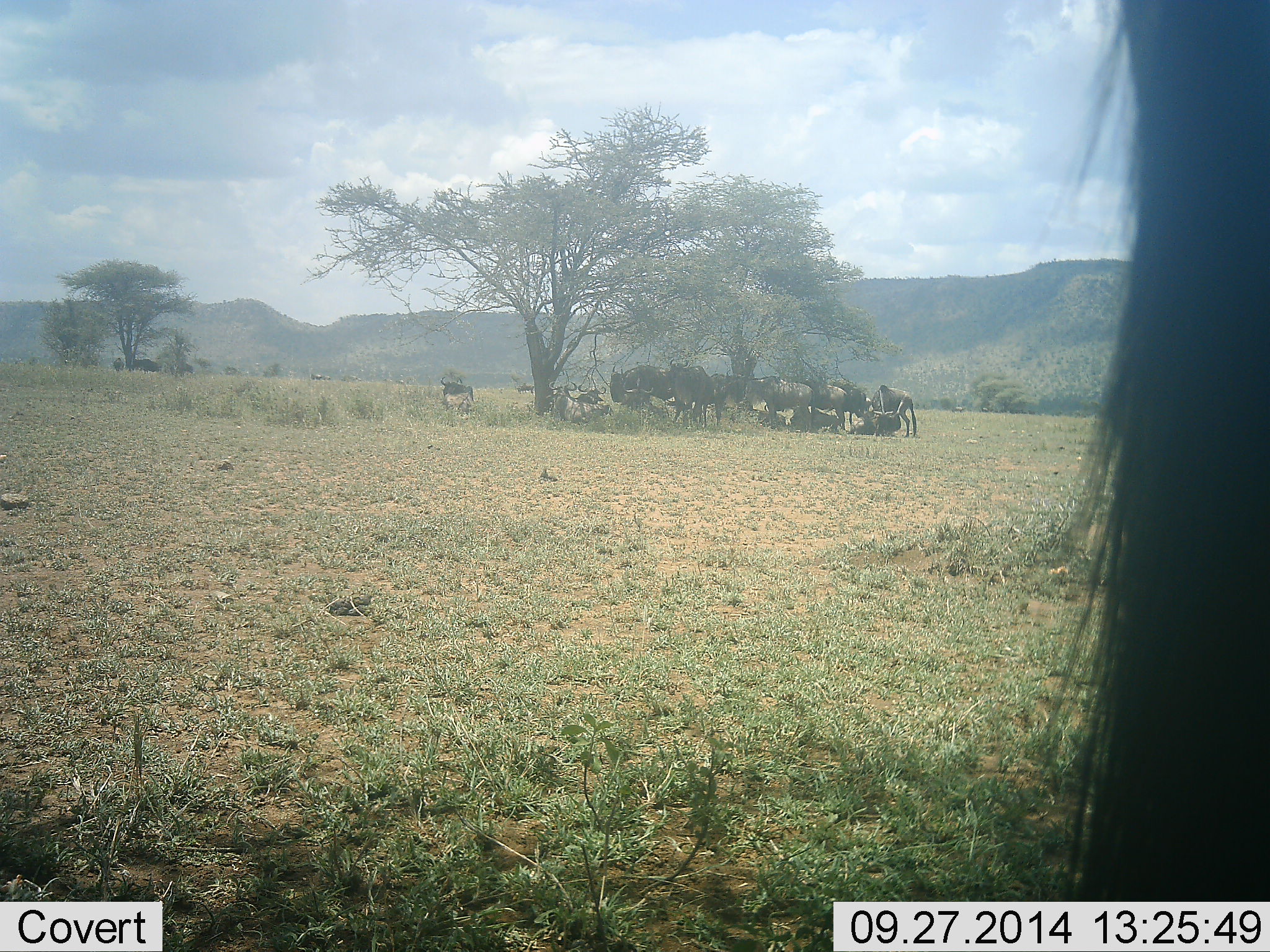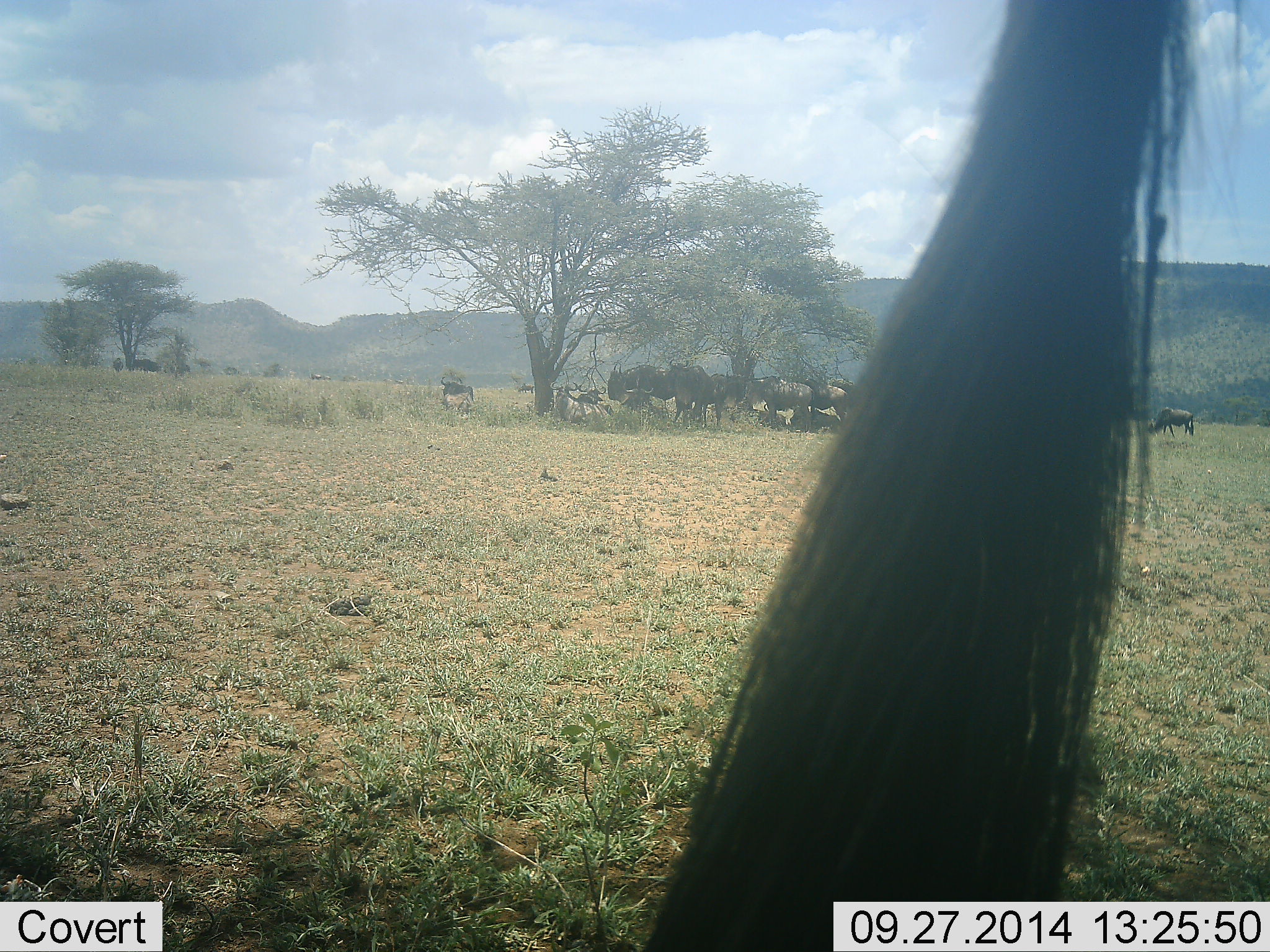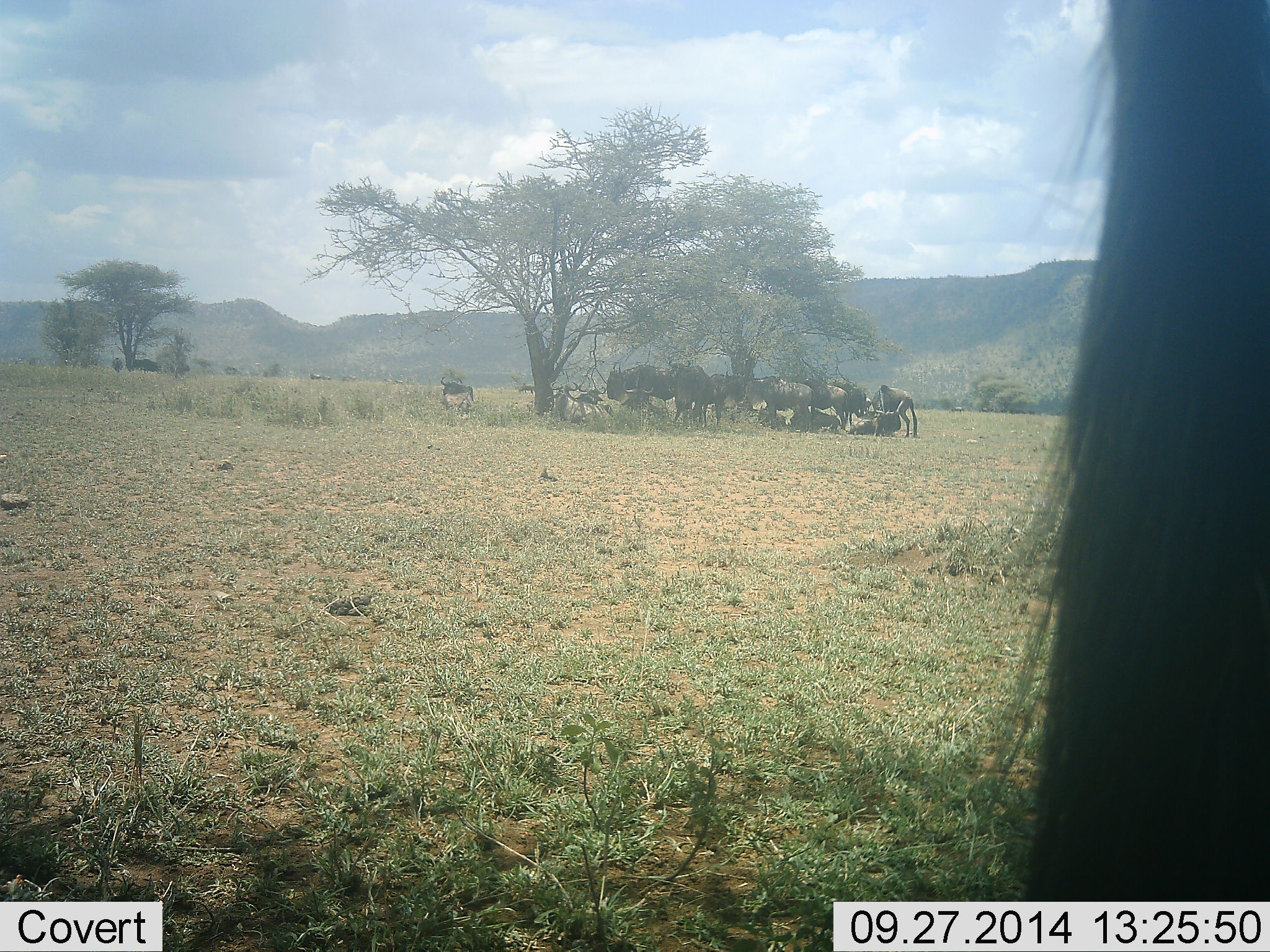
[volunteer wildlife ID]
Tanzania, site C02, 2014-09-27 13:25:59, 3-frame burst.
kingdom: Animalia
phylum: Chordata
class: Mammalia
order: Artiodactyla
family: Bovidae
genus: Connochaetes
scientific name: Connochaetes taurinus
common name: blue wildebeest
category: wildebeest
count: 11-50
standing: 80%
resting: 80%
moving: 0%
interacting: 0%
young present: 10%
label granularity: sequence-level